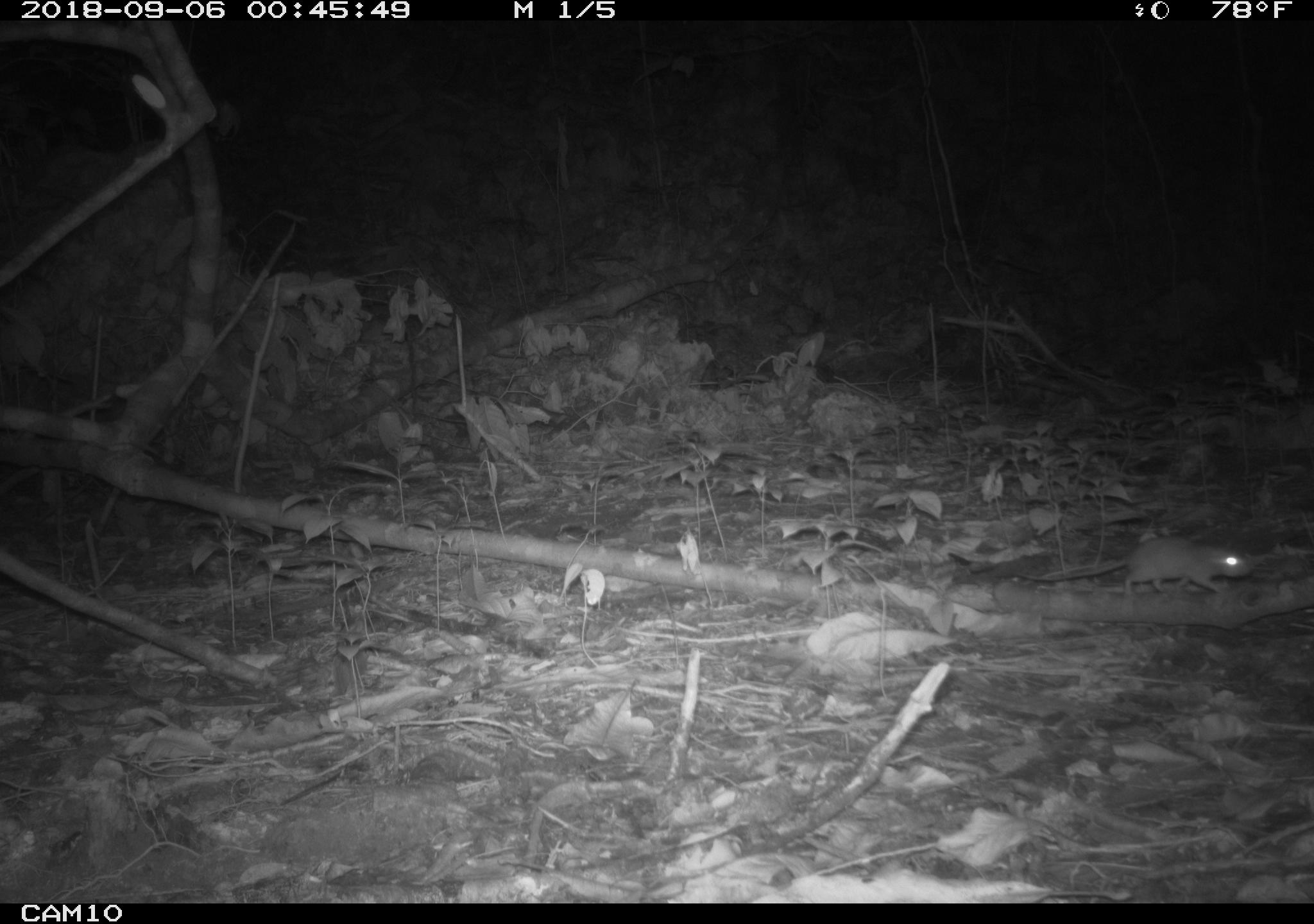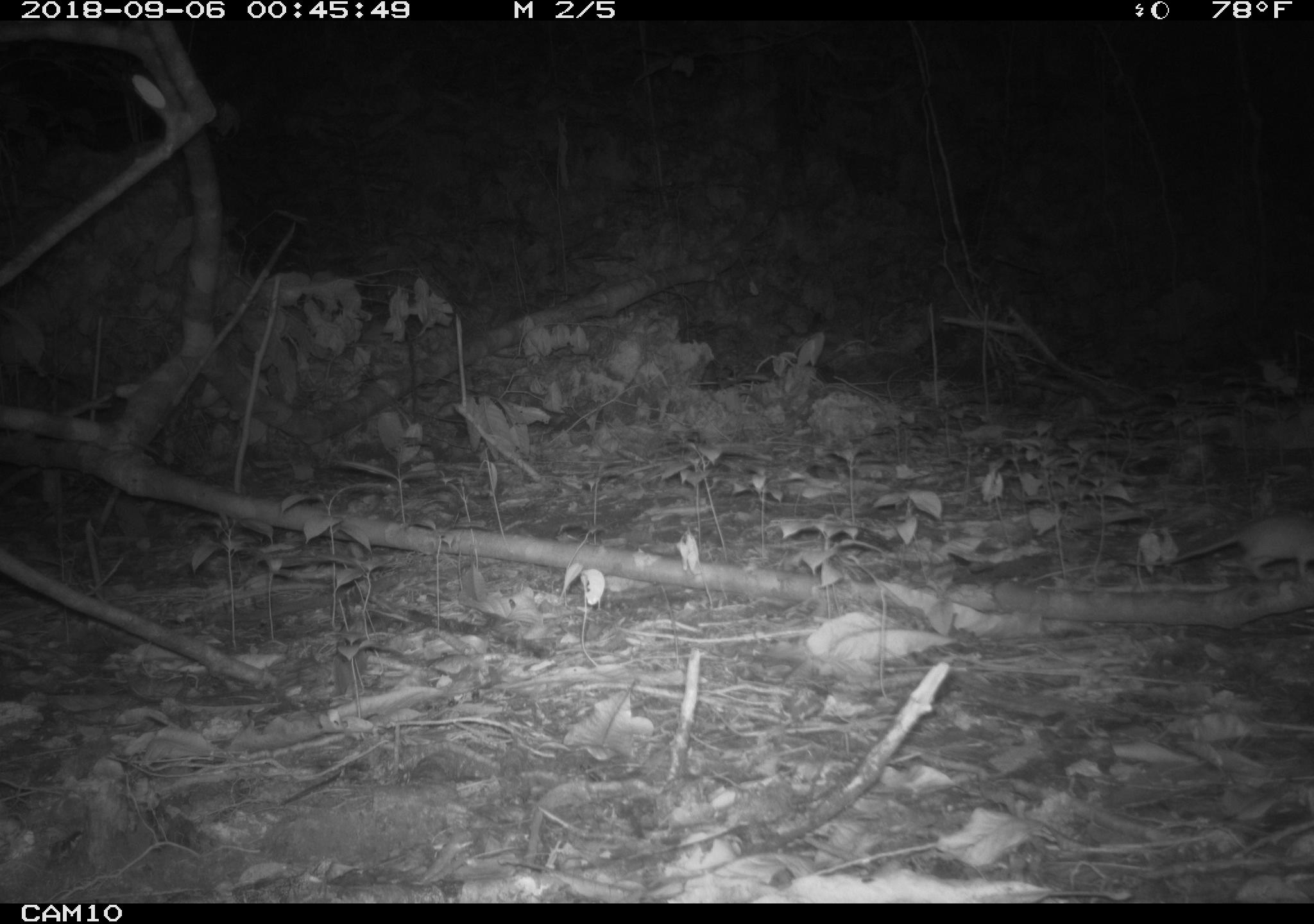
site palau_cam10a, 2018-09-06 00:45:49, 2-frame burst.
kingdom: Animalia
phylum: Chordata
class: Mammalia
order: Rodentia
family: Muridae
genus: Rattus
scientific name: Rattus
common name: rat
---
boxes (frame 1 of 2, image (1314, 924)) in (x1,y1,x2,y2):
rat: (961,535,1251,601)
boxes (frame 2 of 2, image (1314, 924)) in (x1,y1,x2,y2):
rat: (1161,511,1314,585)